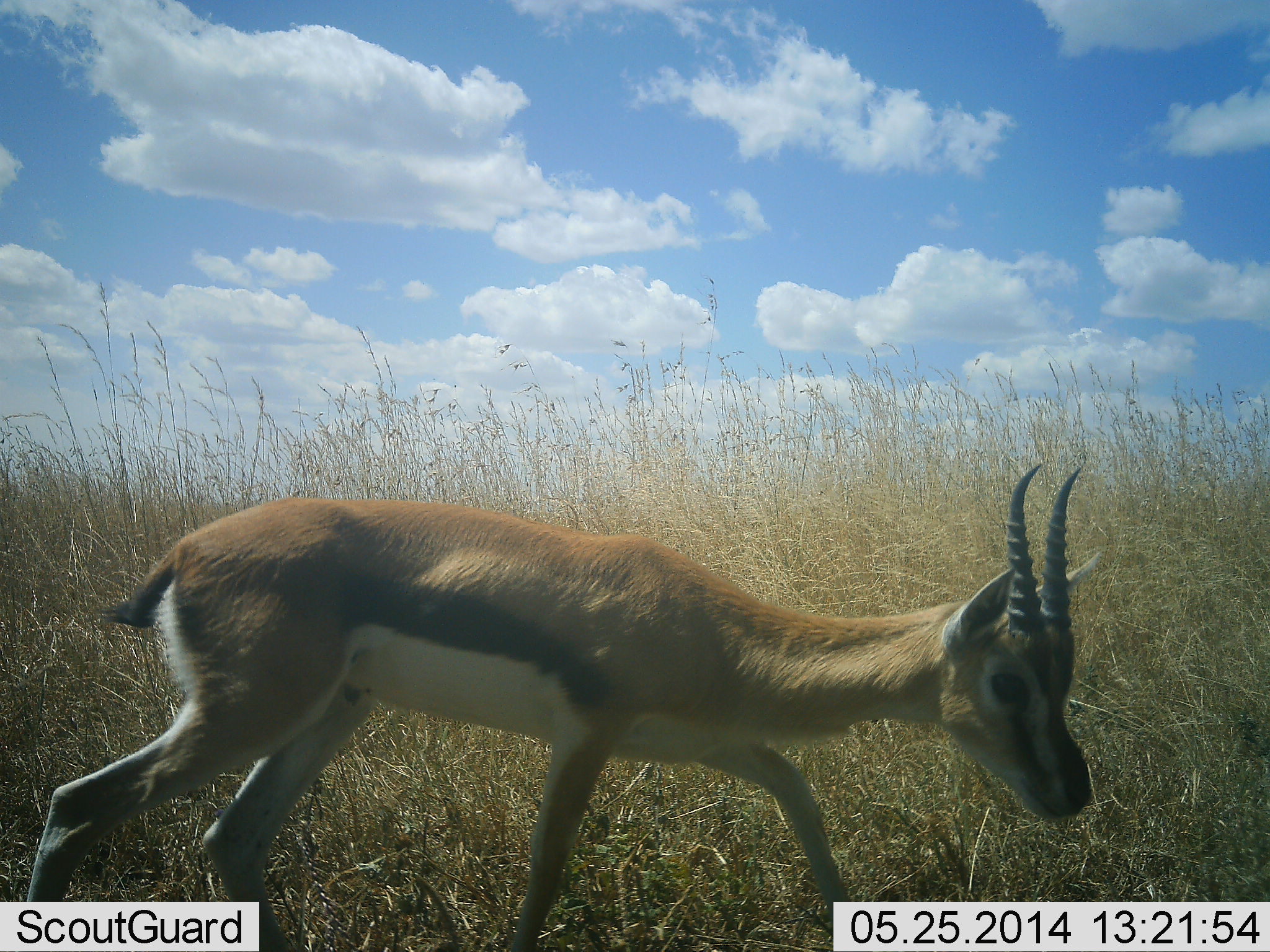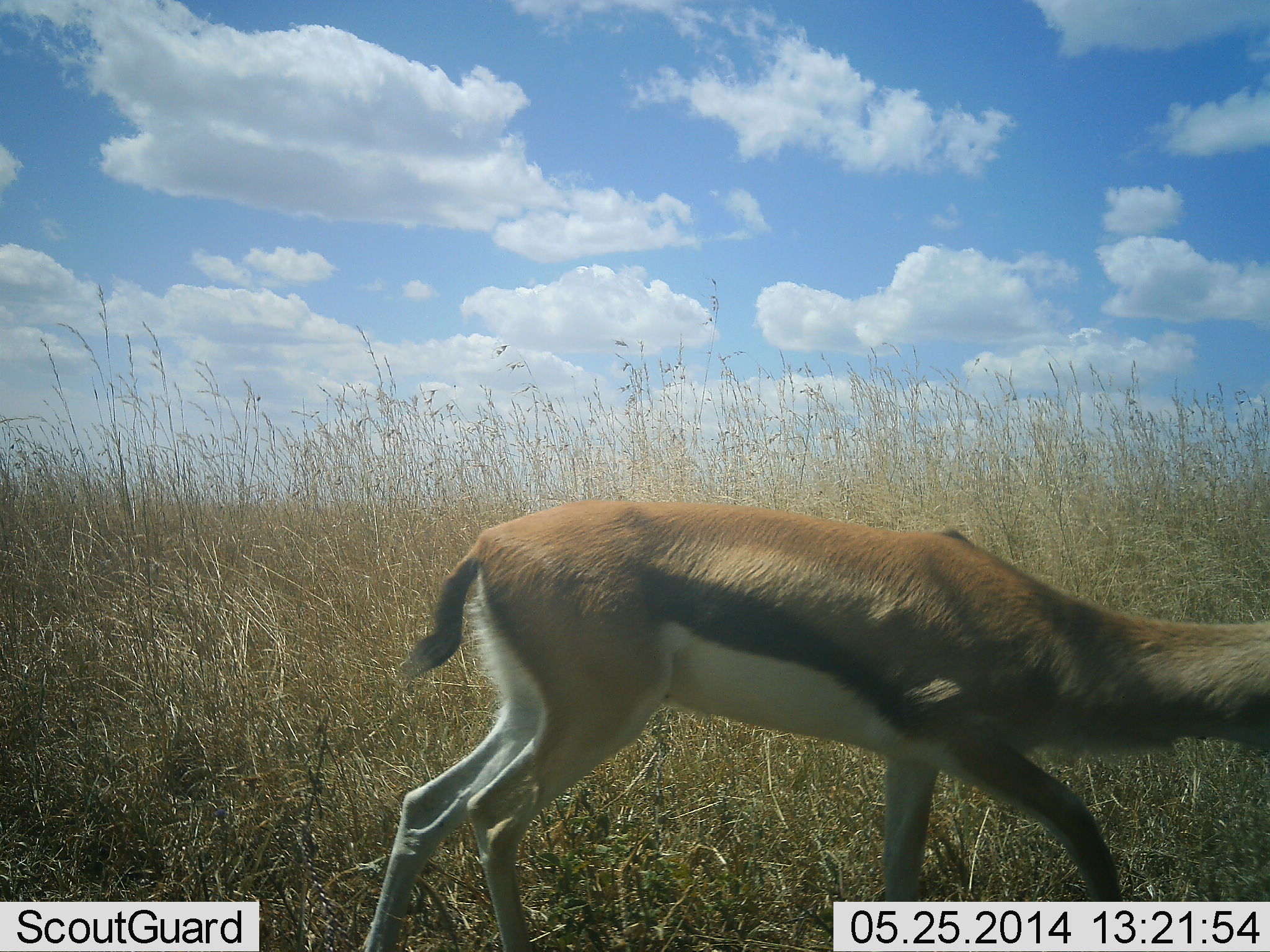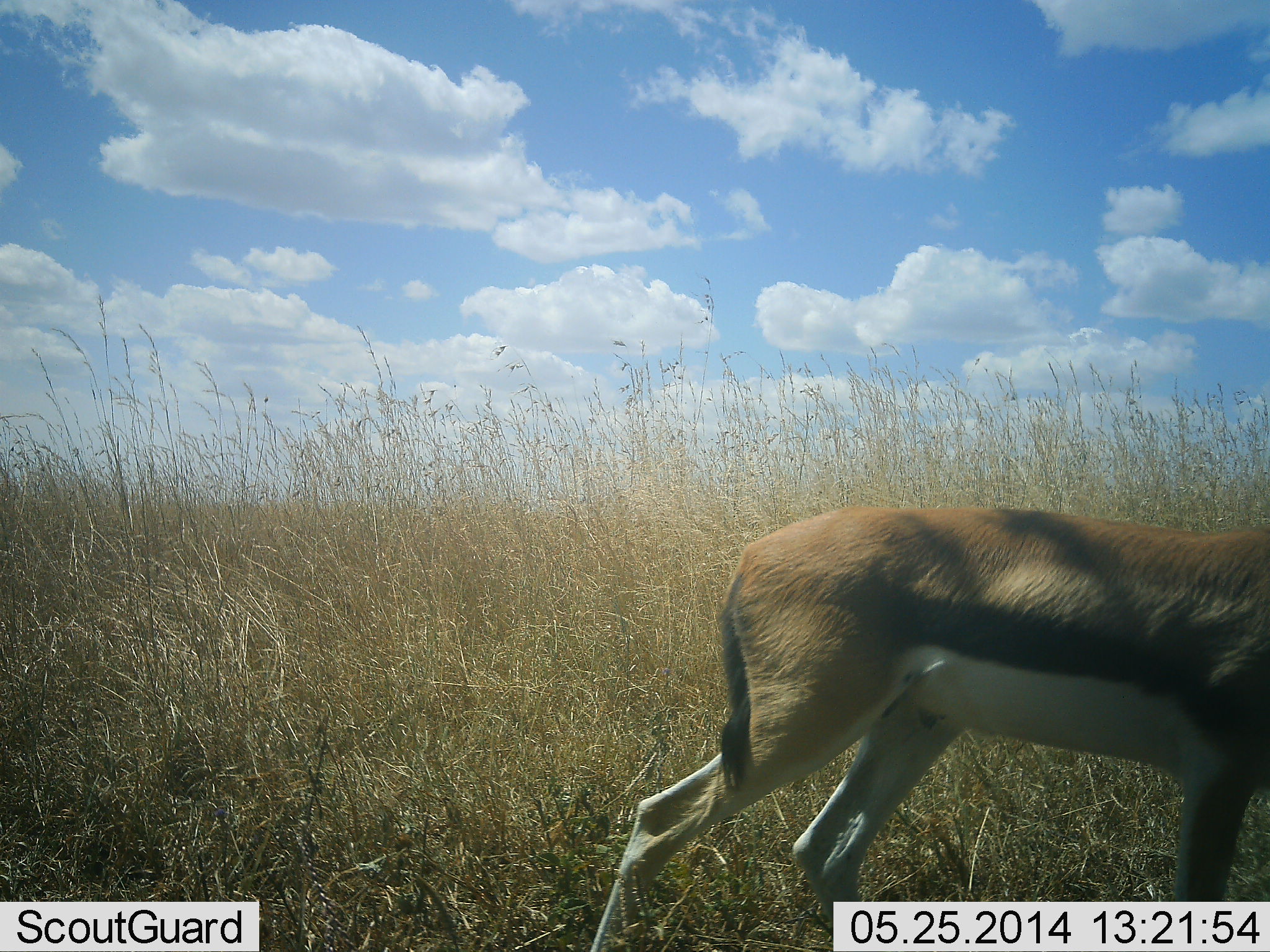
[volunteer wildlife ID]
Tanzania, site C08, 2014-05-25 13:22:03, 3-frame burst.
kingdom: Animalia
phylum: Chordata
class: Mammalia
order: Artiodactyla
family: Bovidae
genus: Eudorcas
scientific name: Eudorcas thomsonii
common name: thomson's gazelle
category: gazellethomsons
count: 1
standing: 0%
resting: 0%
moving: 100%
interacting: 0%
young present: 0%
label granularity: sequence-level